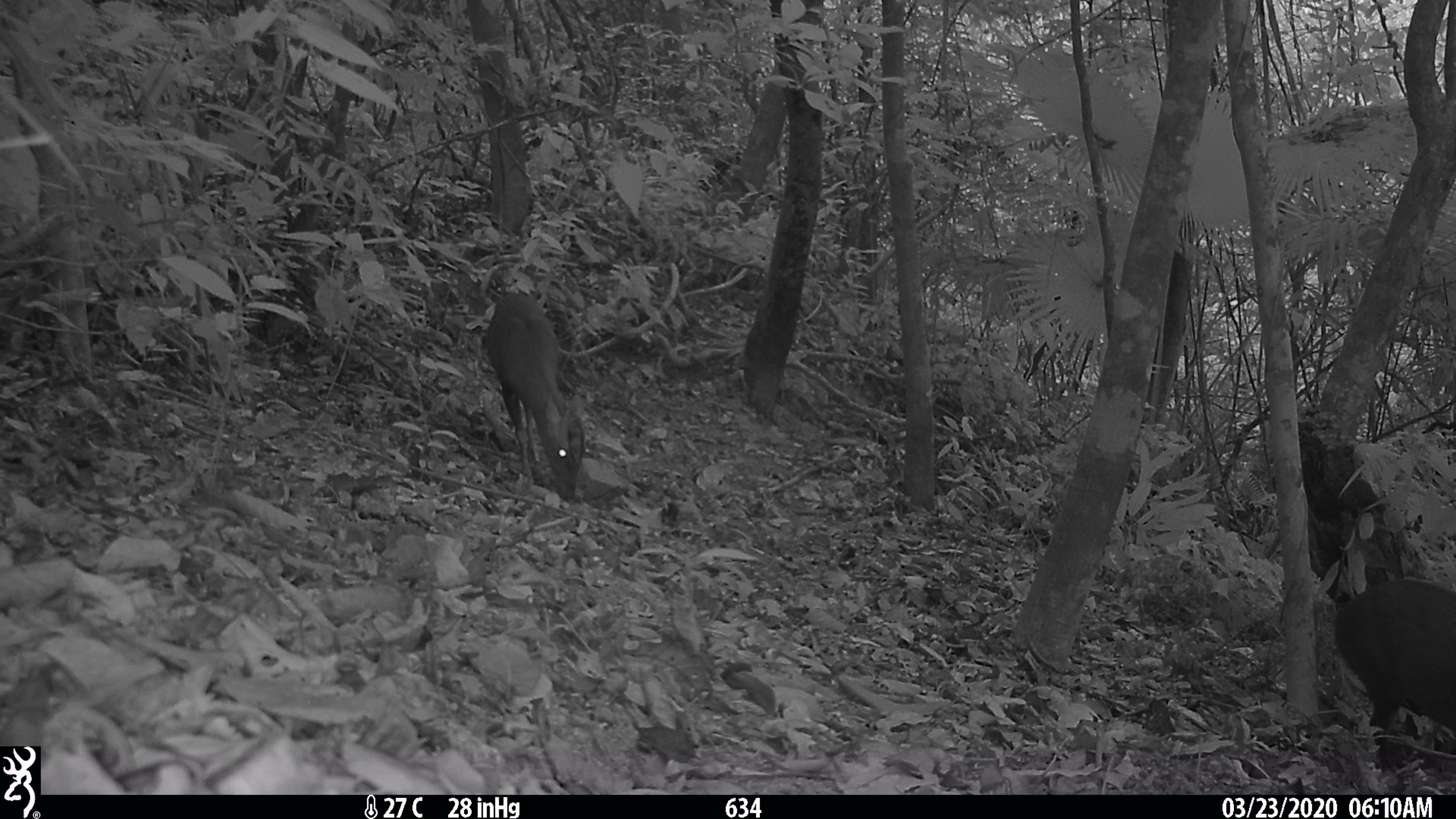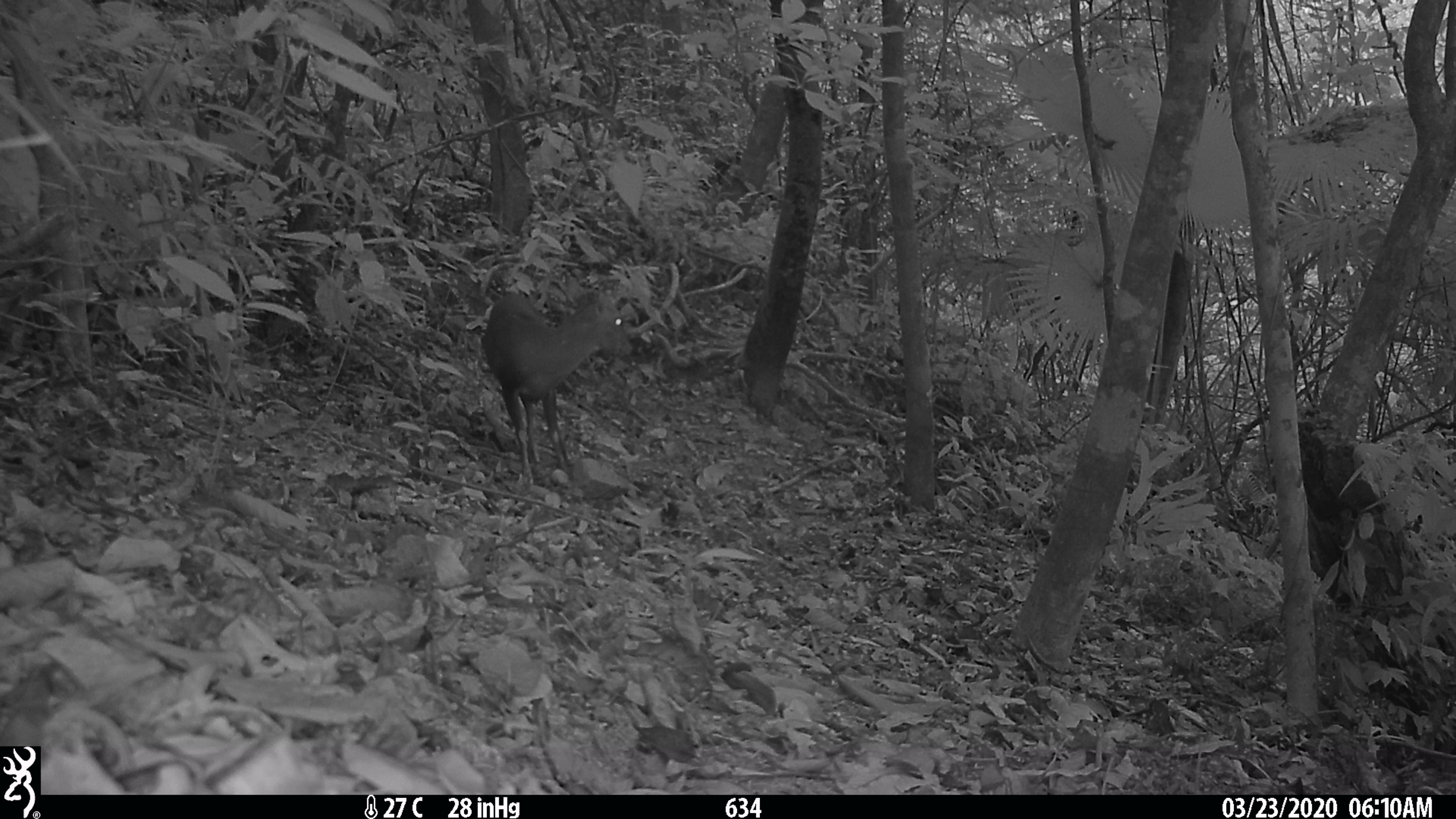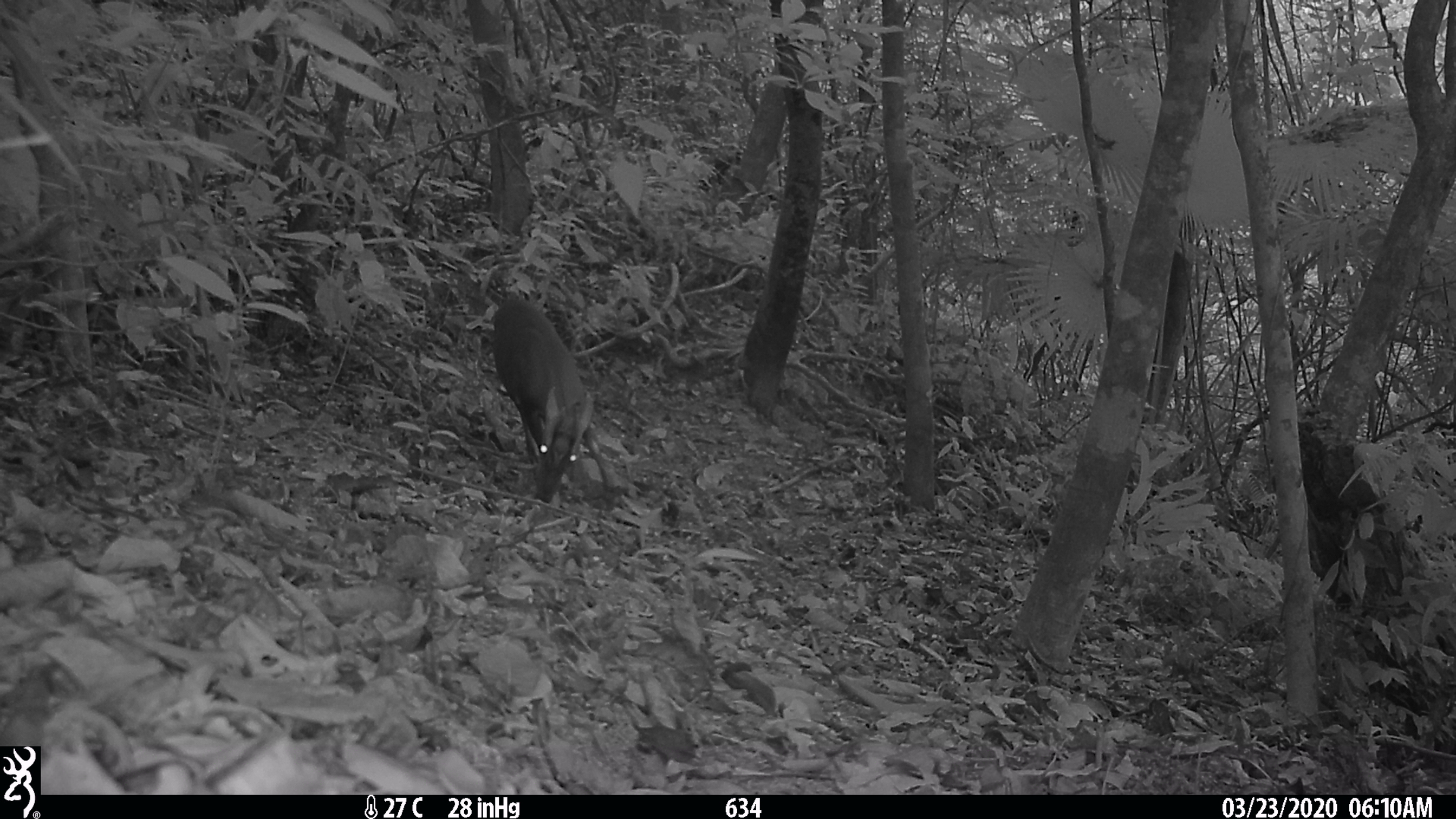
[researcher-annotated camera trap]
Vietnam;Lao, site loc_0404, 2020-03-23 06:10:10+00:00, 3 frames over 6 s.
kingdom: Animalia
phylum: Chordata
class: Mammalia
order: Artiodactyla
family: Cervidae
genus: Muntiacus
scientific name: Muntiacus rooseveltorum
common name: roosevelt's muntjac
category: roosevelts muntjac group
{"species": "roosevelts muntjac group (roosevelt's muntjac) (Muntiacus rooseveltorum)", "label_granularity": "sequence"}